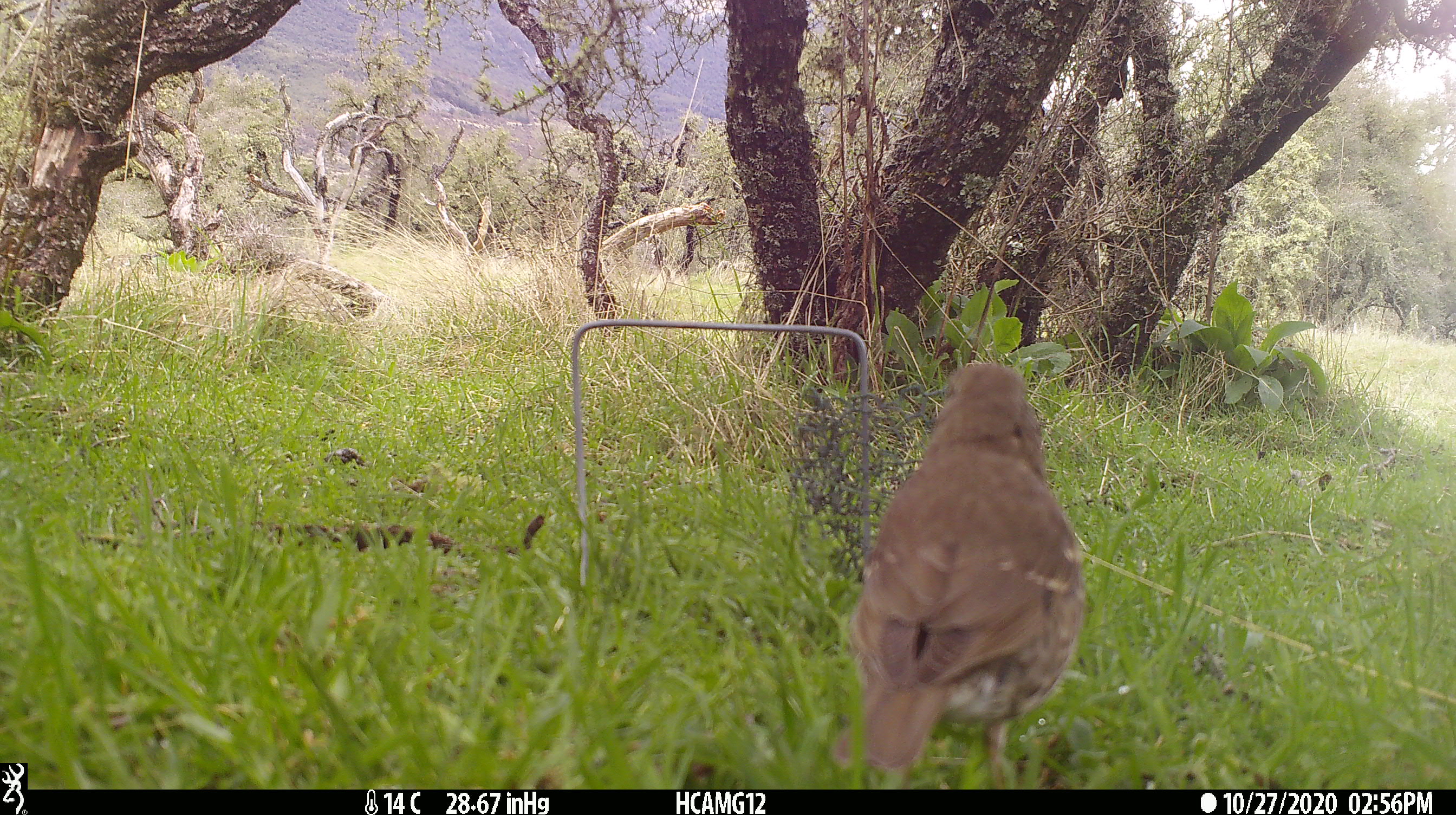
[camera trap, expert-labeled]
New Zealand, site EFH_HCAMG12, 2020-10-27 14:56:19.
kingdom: Animalia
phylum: Chordata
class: Aves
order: Passeriformes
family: Turdidae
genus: Turdus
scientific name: Turdus philomelos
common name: song thrush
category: thrush